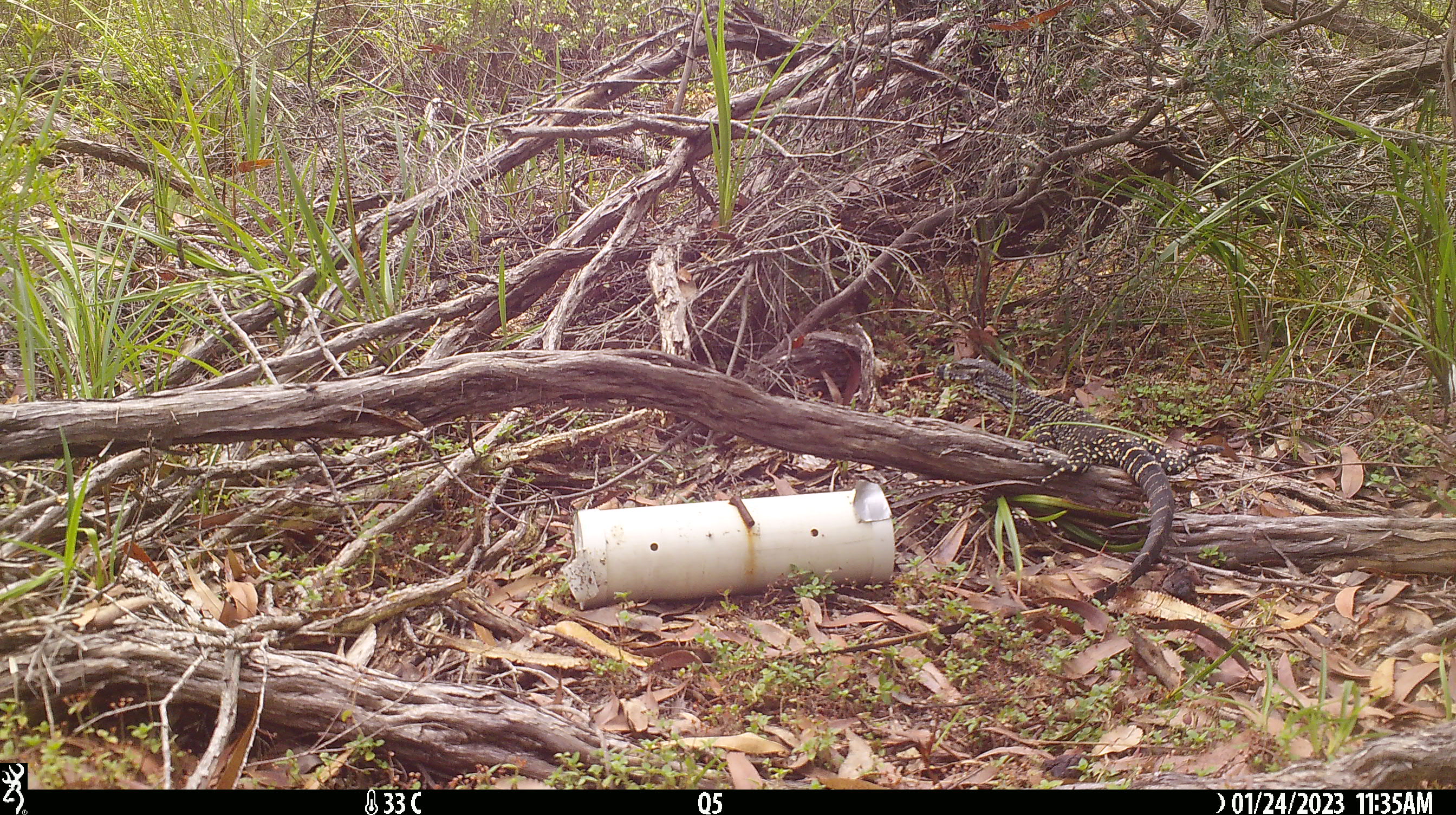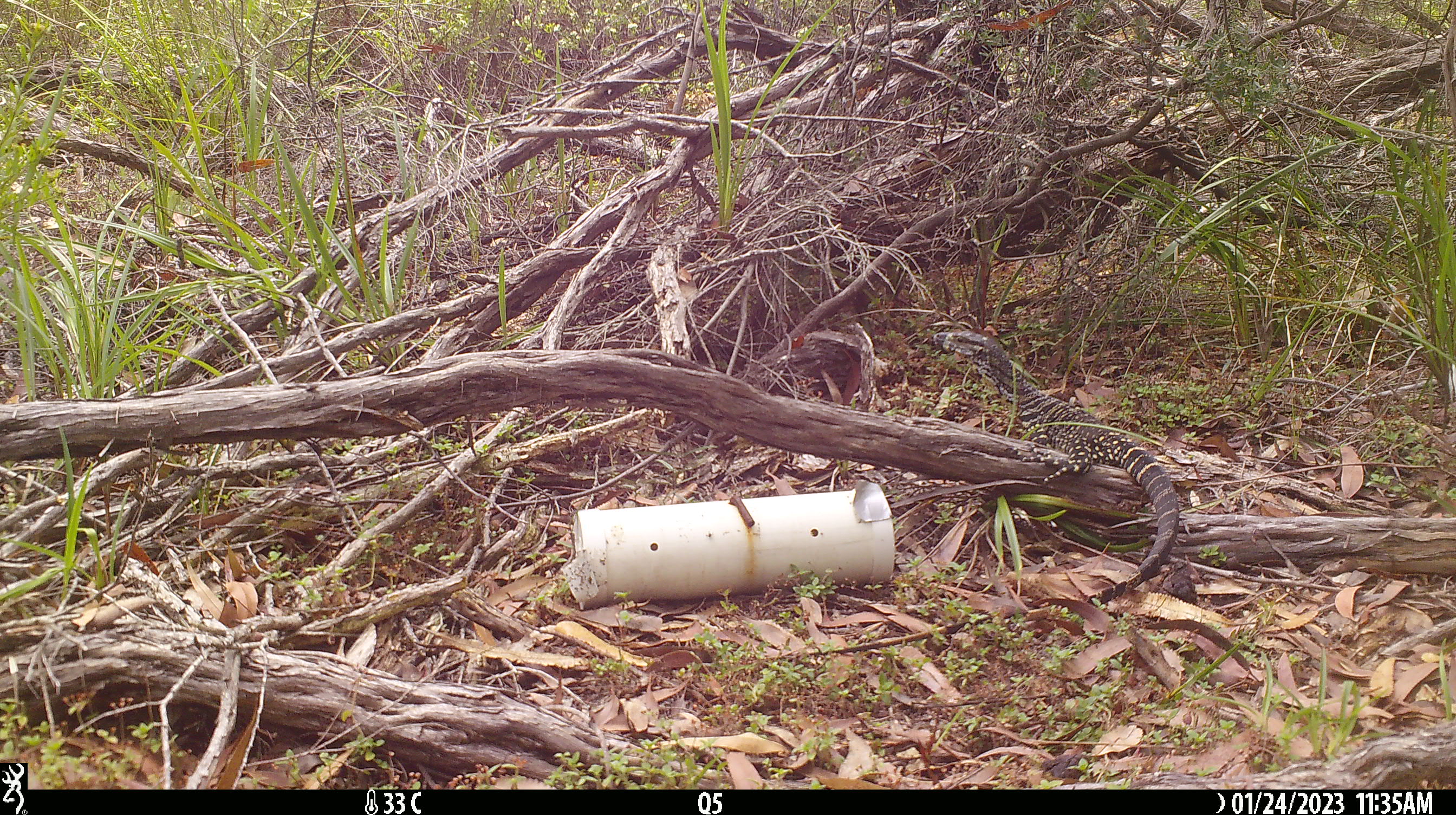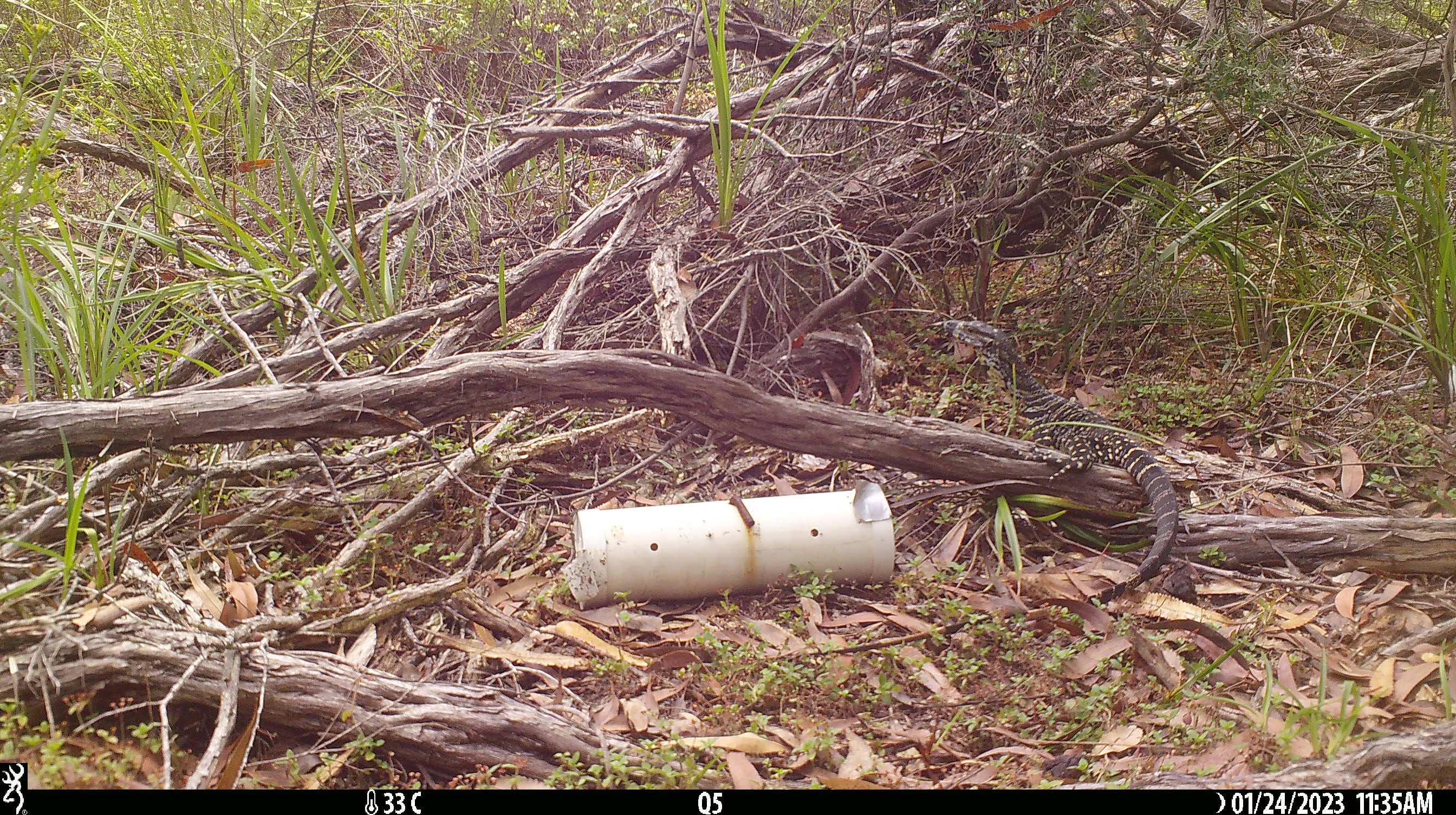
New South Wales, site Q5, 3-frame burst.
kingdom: Animalia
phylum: Chordata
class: Reptilia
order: Squamata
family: Varanidae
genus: Varanus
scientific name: Varanus varius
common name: lace monitor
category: goanna